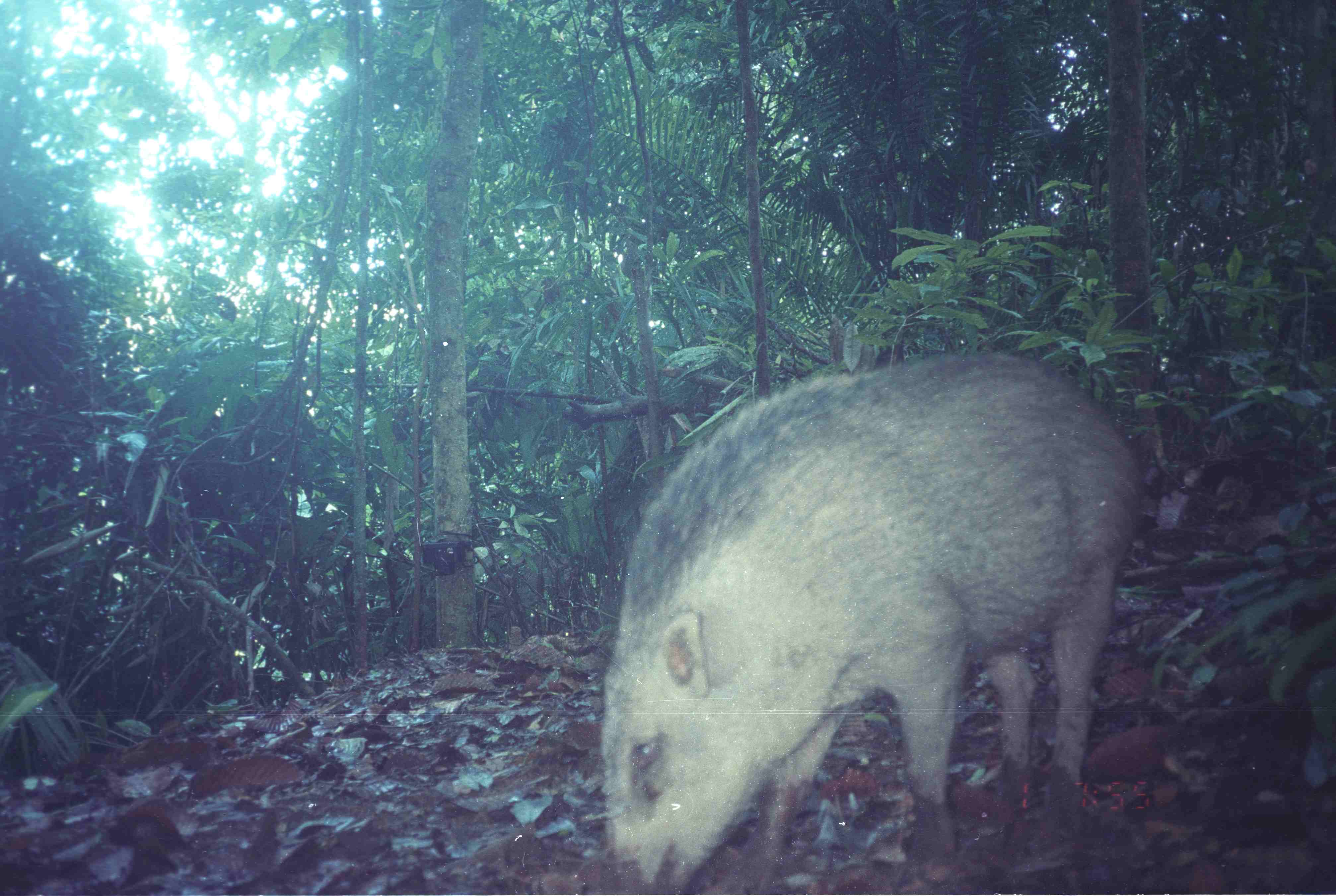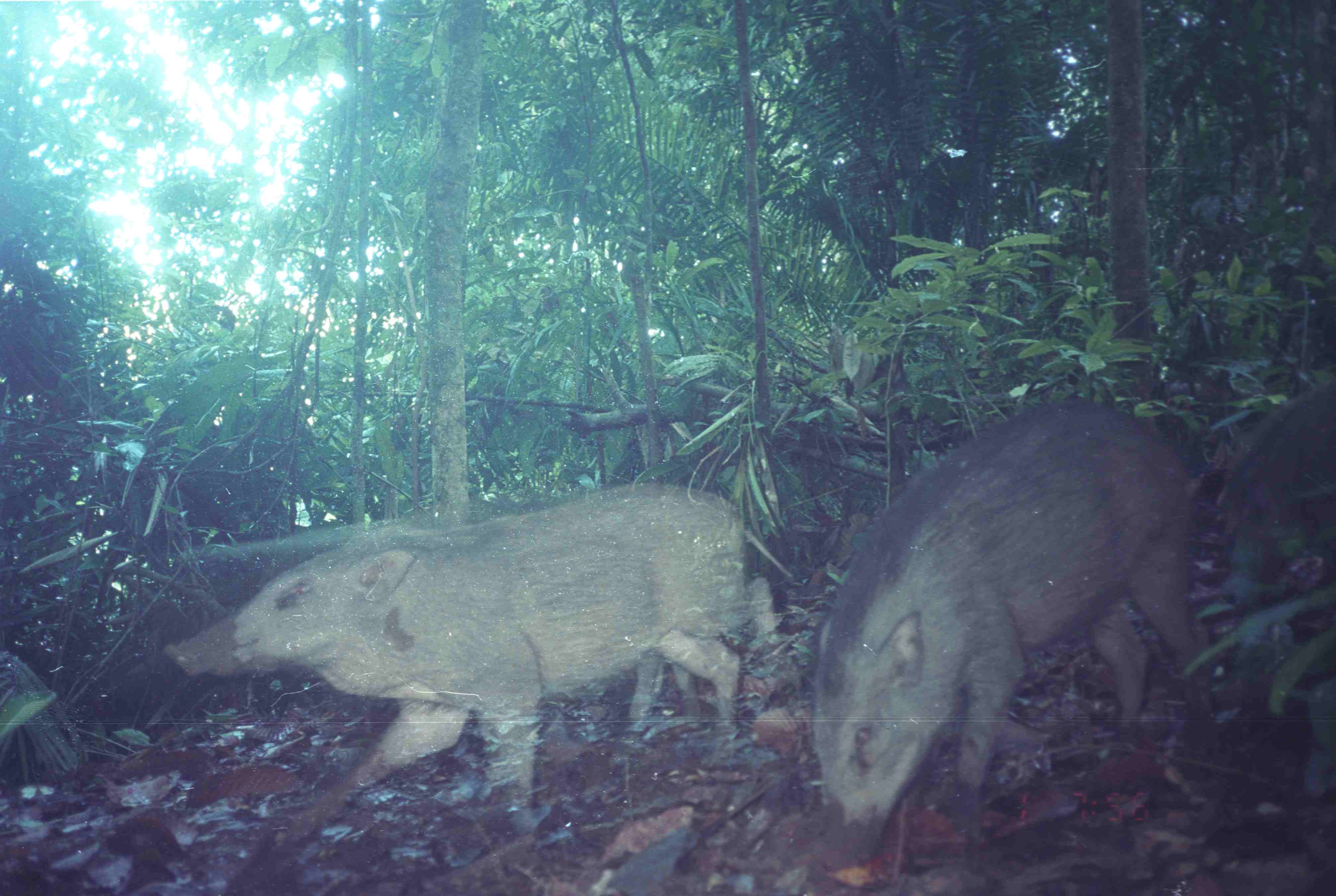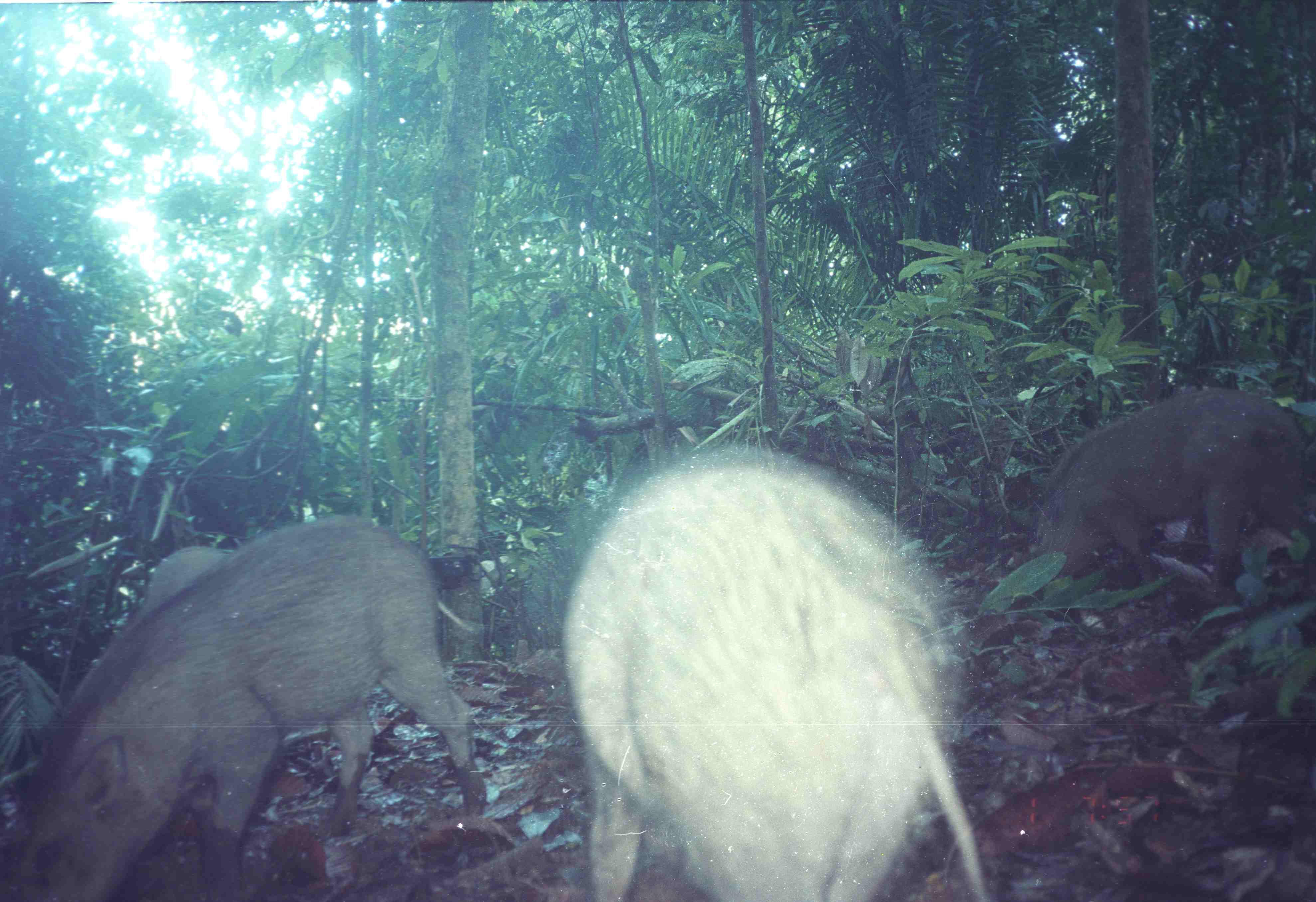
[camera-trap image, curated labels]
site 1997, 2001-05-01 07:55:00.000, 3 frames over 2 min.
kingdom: Animalia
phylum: Chordata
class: Mammalia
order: Artiodactyla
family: Suidae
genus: Sus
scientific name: Sus scrofa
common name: wild boar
Sus scrofa (wild boar), count 1.